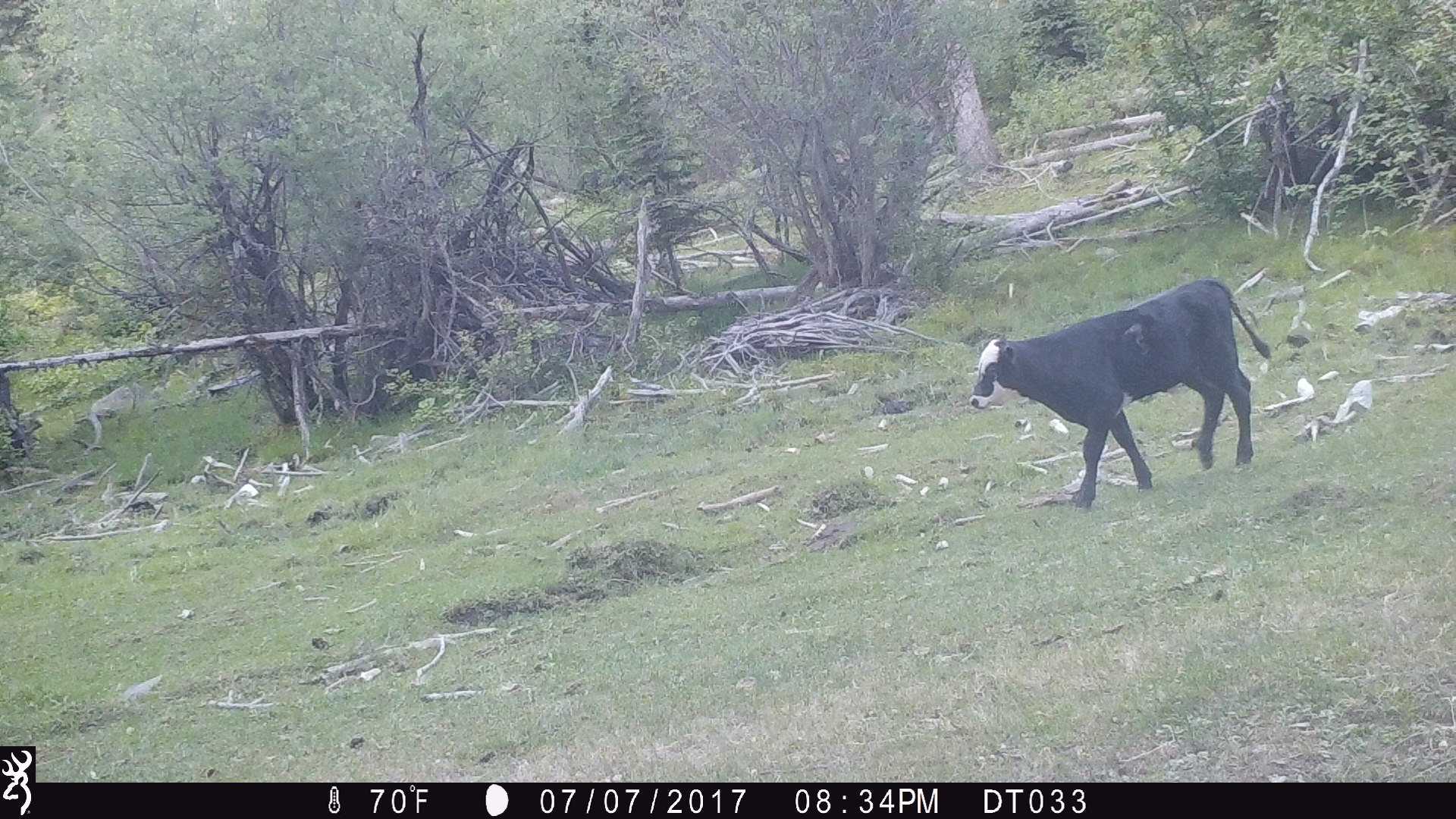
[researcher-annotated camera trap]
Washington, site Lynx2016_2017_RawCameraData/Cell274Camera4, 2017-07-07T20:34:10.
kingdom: Animalia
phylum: Chordata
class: Mammalia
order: Artiodactyla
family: Bovidae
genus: Bos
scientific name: Bos taurus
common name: domestic cattle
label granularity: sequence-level